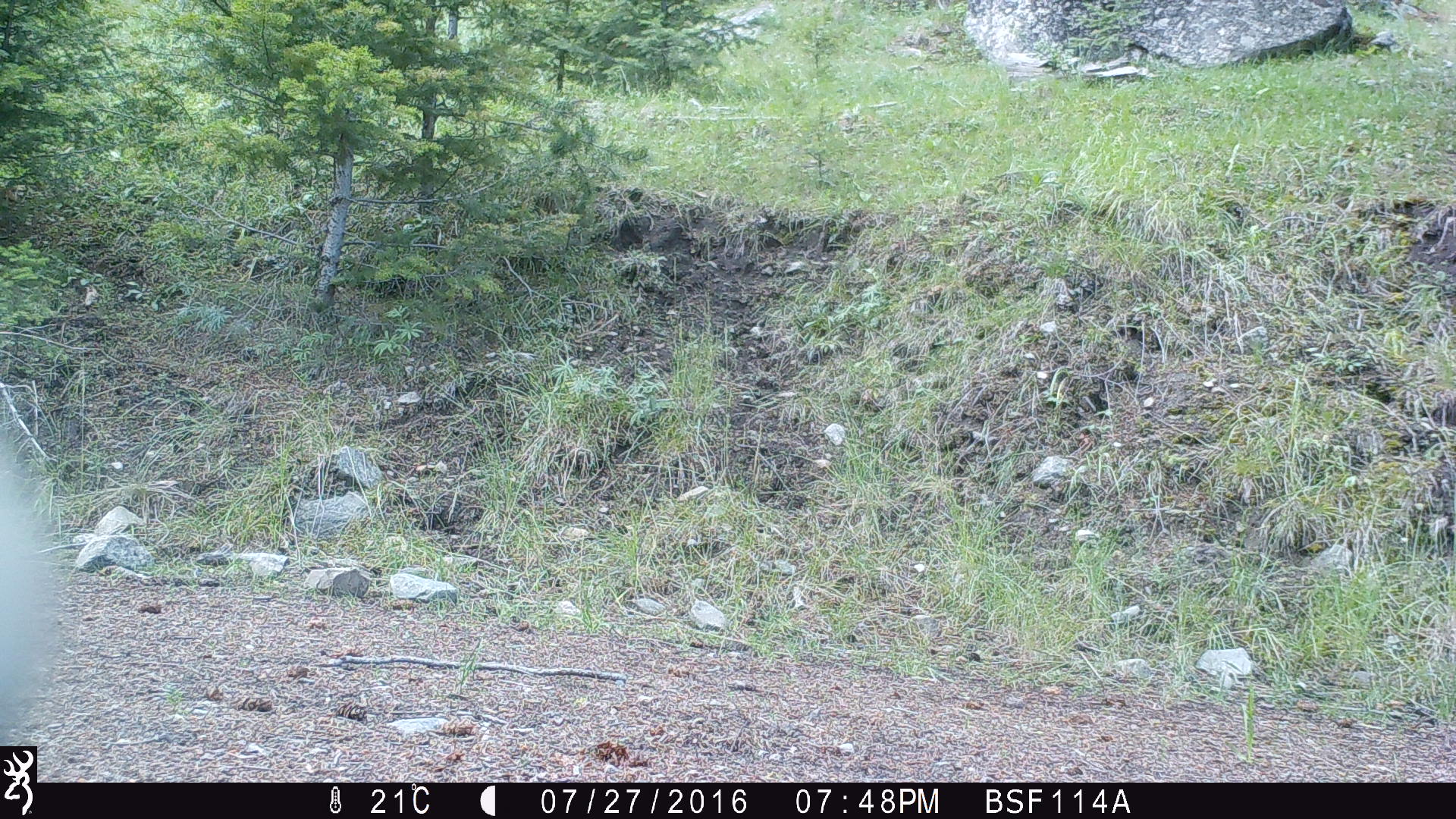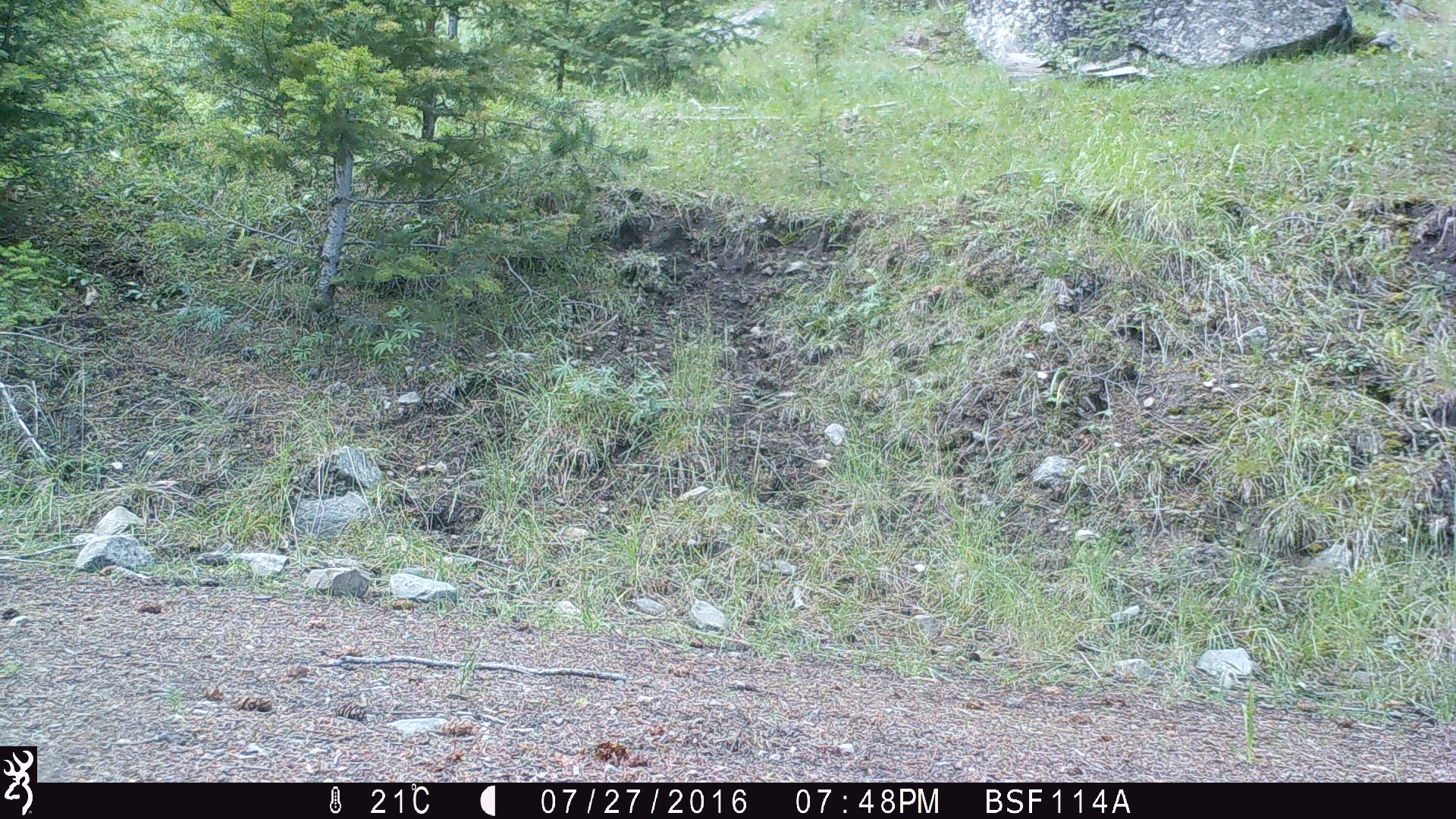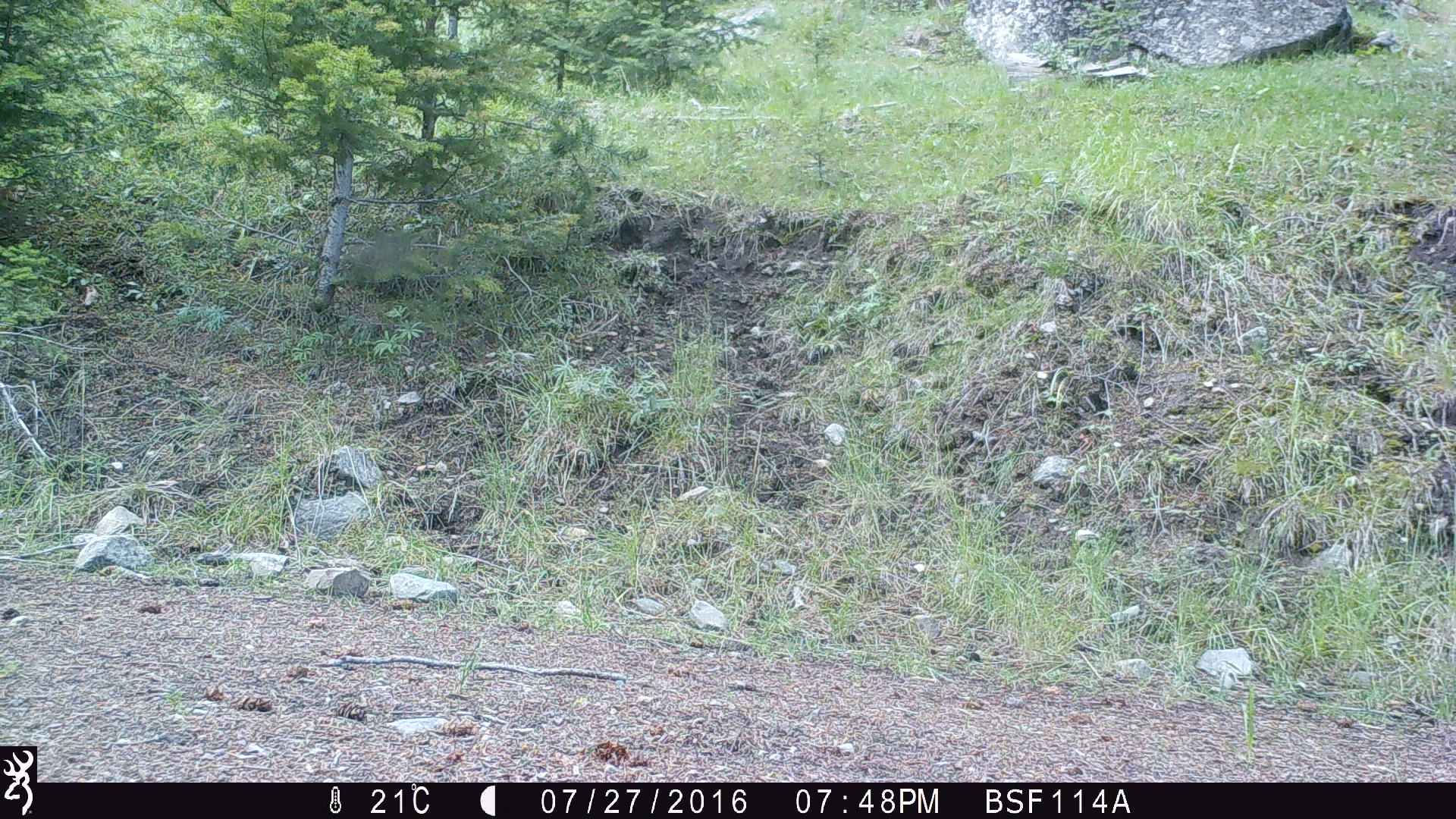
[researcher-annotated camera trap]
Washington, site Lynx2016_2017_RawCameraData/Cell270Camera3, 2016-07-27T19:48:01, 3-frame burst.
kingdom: Animalia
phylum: Chordata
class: Mammalia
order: Artiodactyla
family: Bovidae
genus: Bos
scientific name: Bos taurus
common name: domestic cattle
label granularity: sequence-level